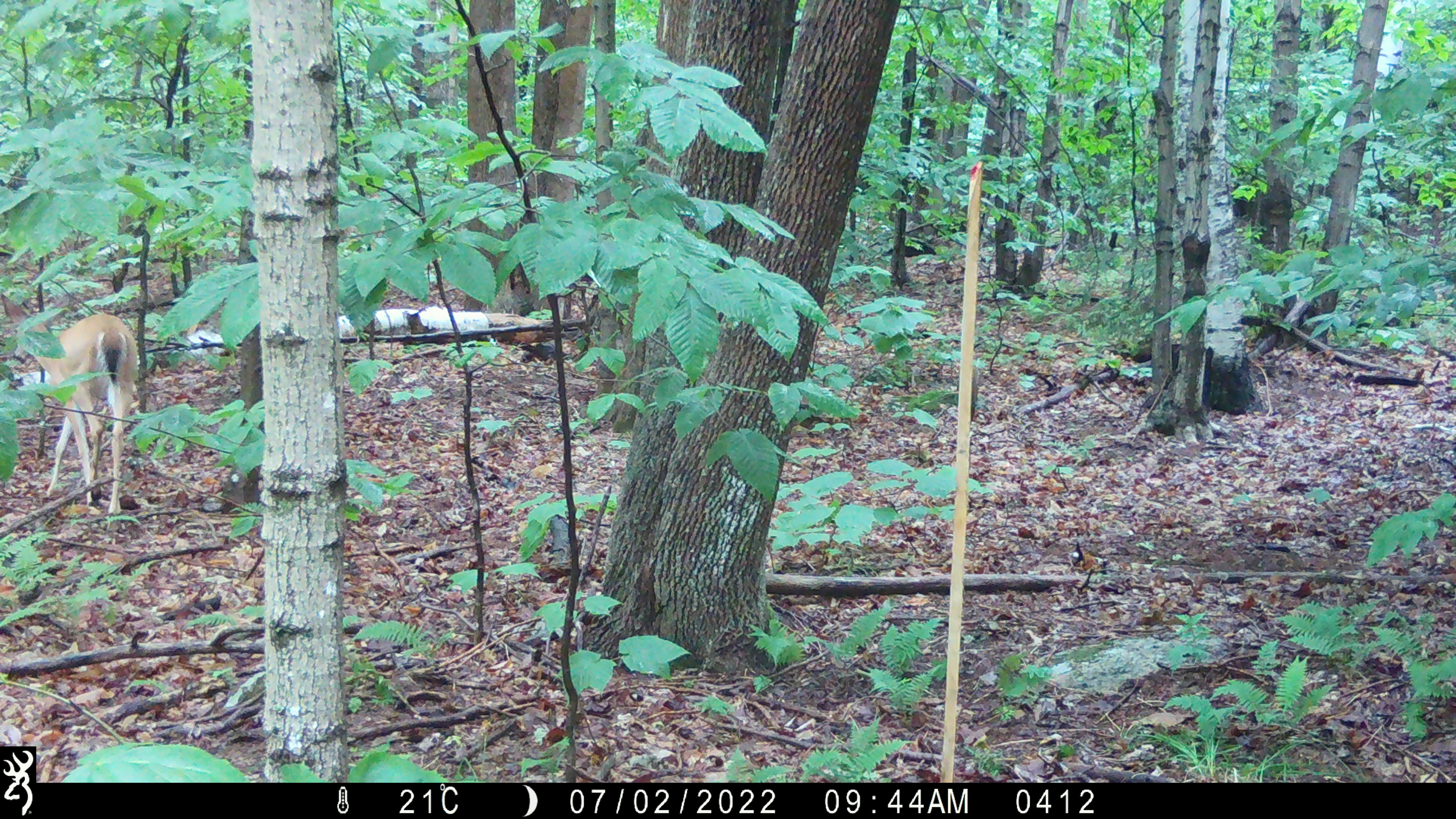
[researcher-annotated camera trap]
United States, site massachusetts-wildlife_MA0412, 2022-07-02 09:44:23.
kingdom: Animalia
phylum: Chordata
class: Mammalia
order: Artiodactyla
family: Cervidae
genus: Odocoileus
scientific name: Odocoileus virginianus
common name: white-tailed deer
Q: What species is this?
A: White-tailed deer (Odocoileus virginianus).